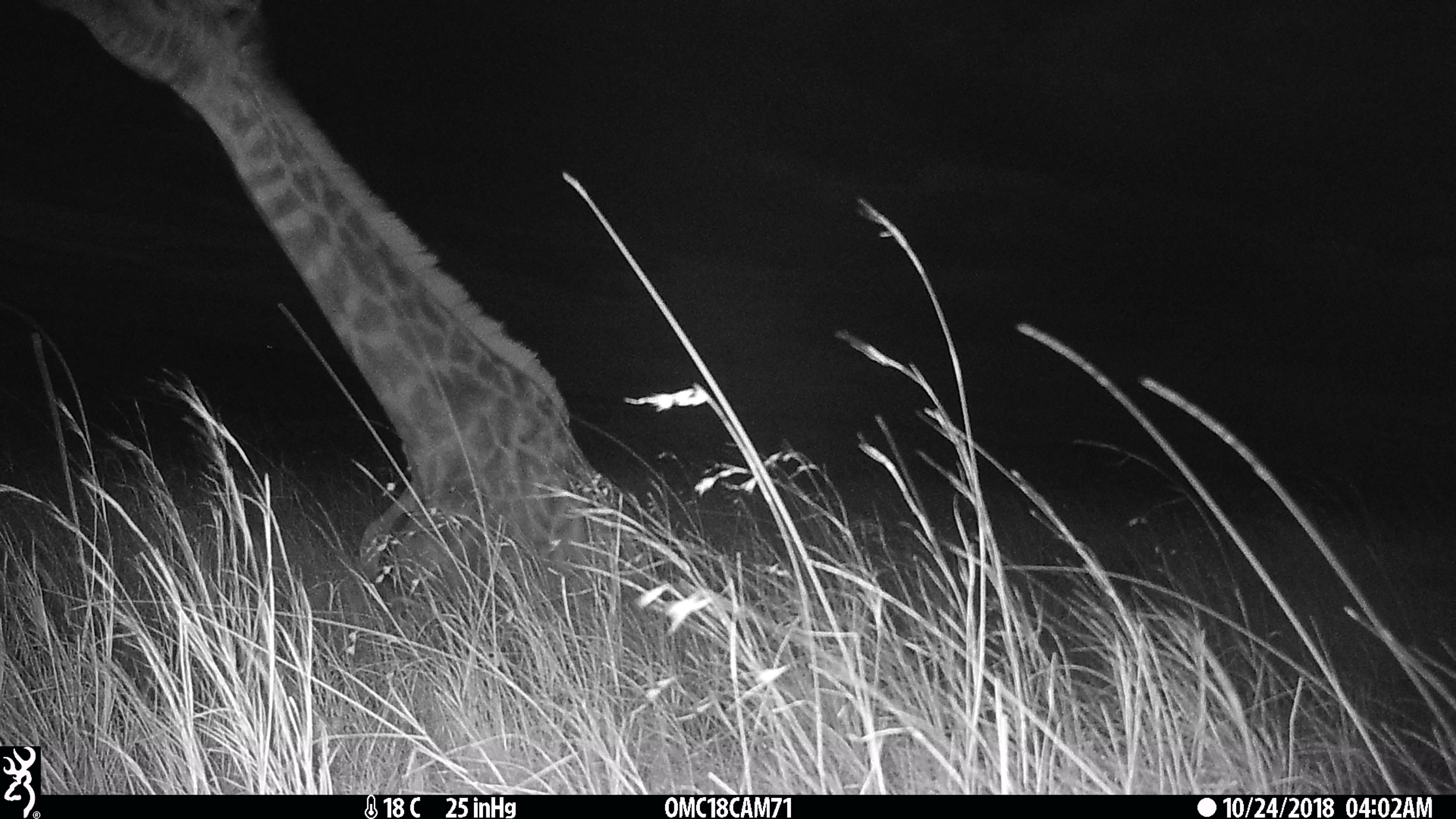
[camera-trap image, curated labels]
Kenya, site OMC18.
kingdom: Animalia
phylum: Chordata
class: Mammalia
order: Artiodactyla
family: Giraffidae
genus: Giraffa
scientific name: Giraffa camelopardalis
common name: northern giraffe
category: giraffe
Giraffe (northern giraffe) (Giraffa camelopardalis).